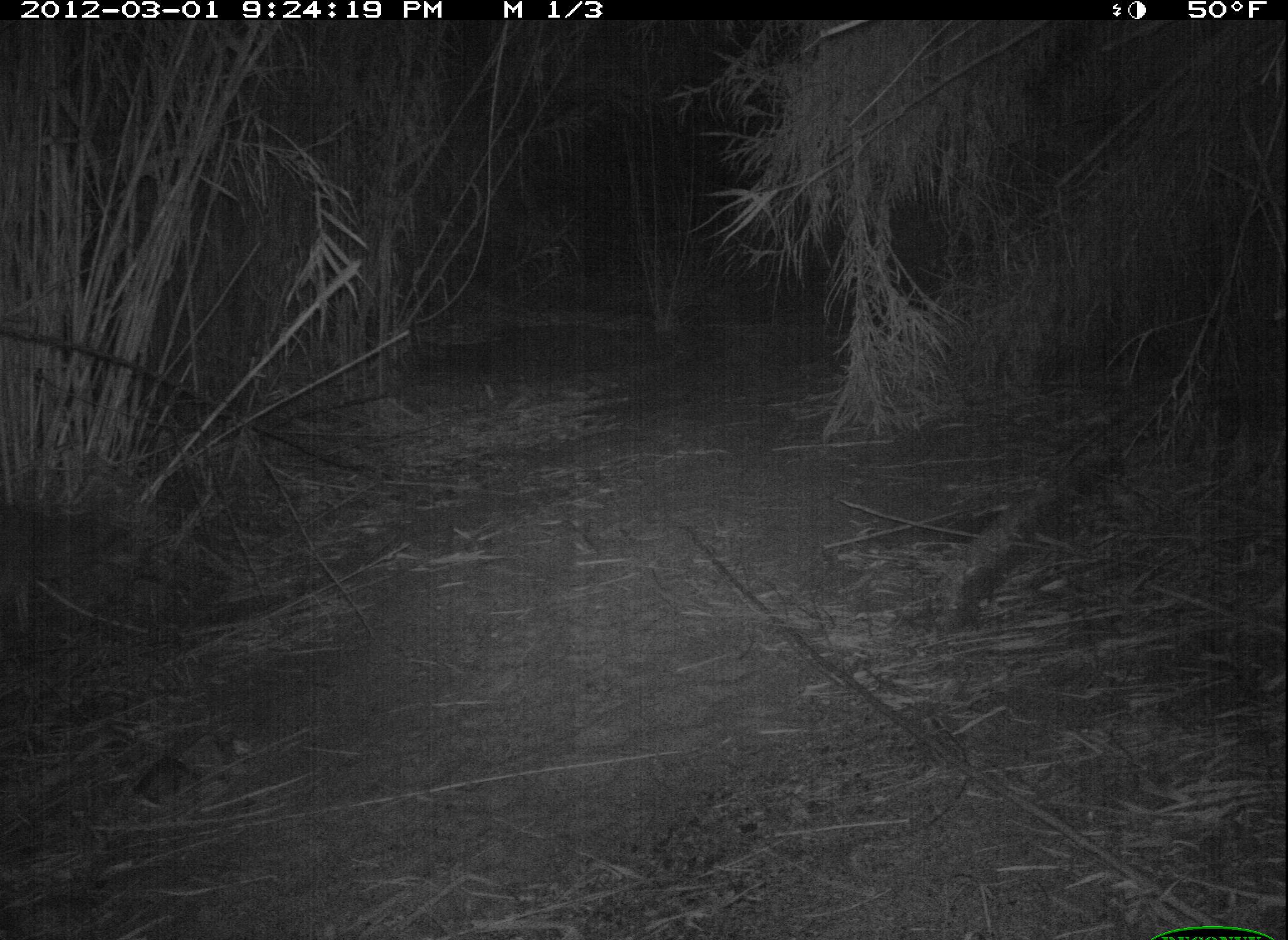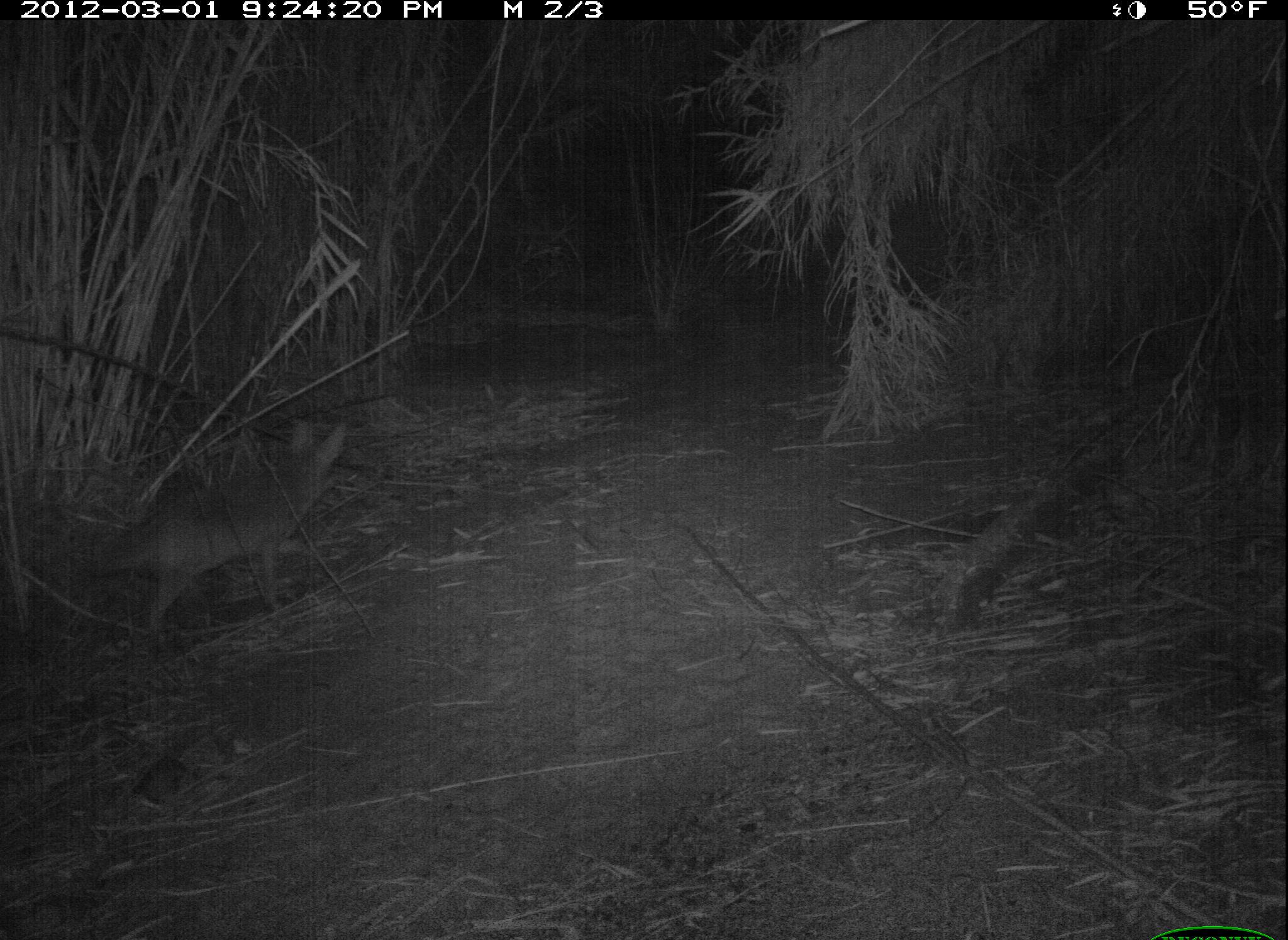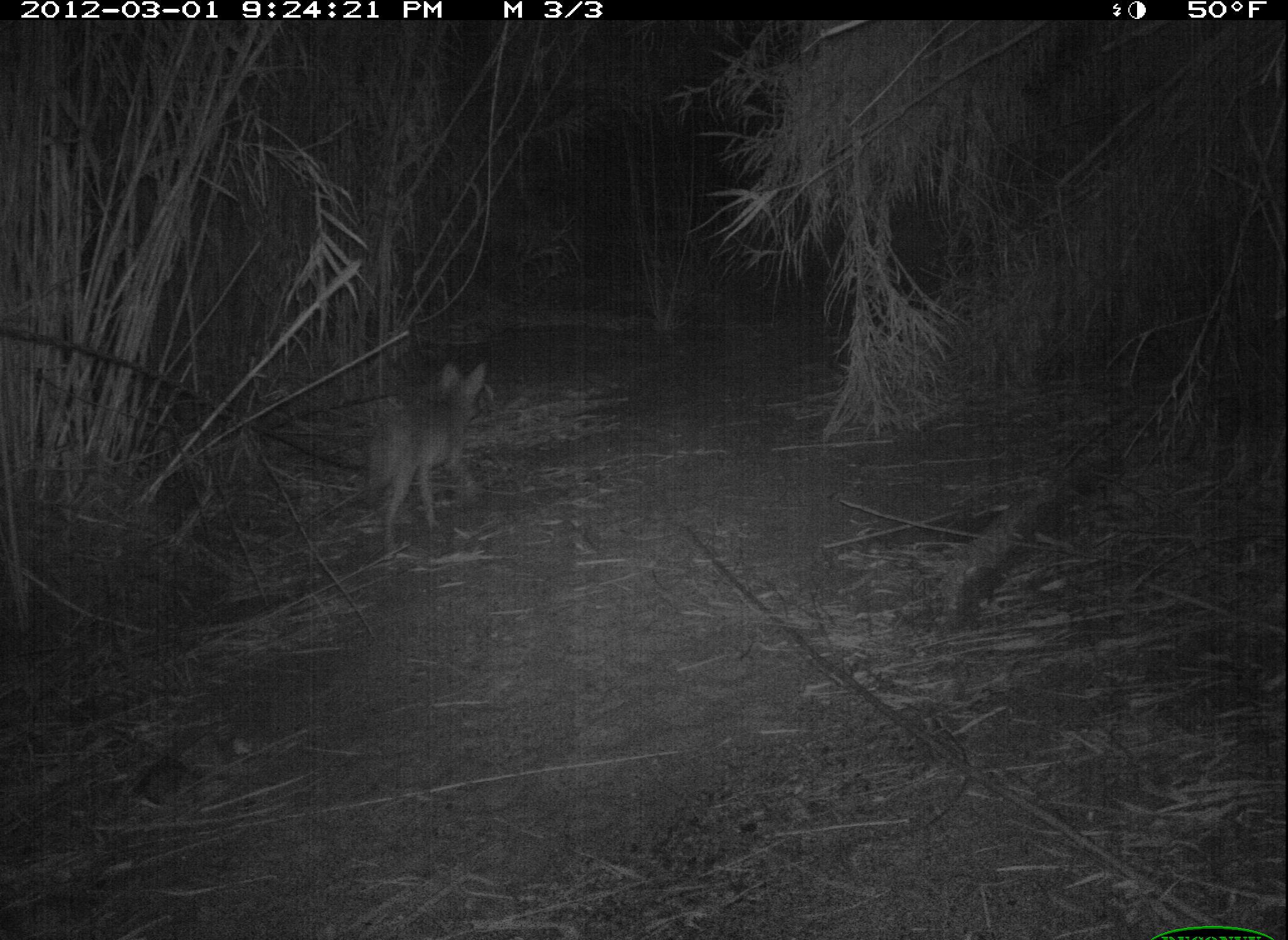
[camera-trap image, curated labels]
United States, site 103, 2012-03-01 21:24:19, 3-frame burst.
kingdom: Animalia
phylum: Chordata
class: Mammalia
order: Carnivora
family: Canidae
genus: Canis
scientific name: Canis latrans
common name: coyote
Coyote (Canis latrans).